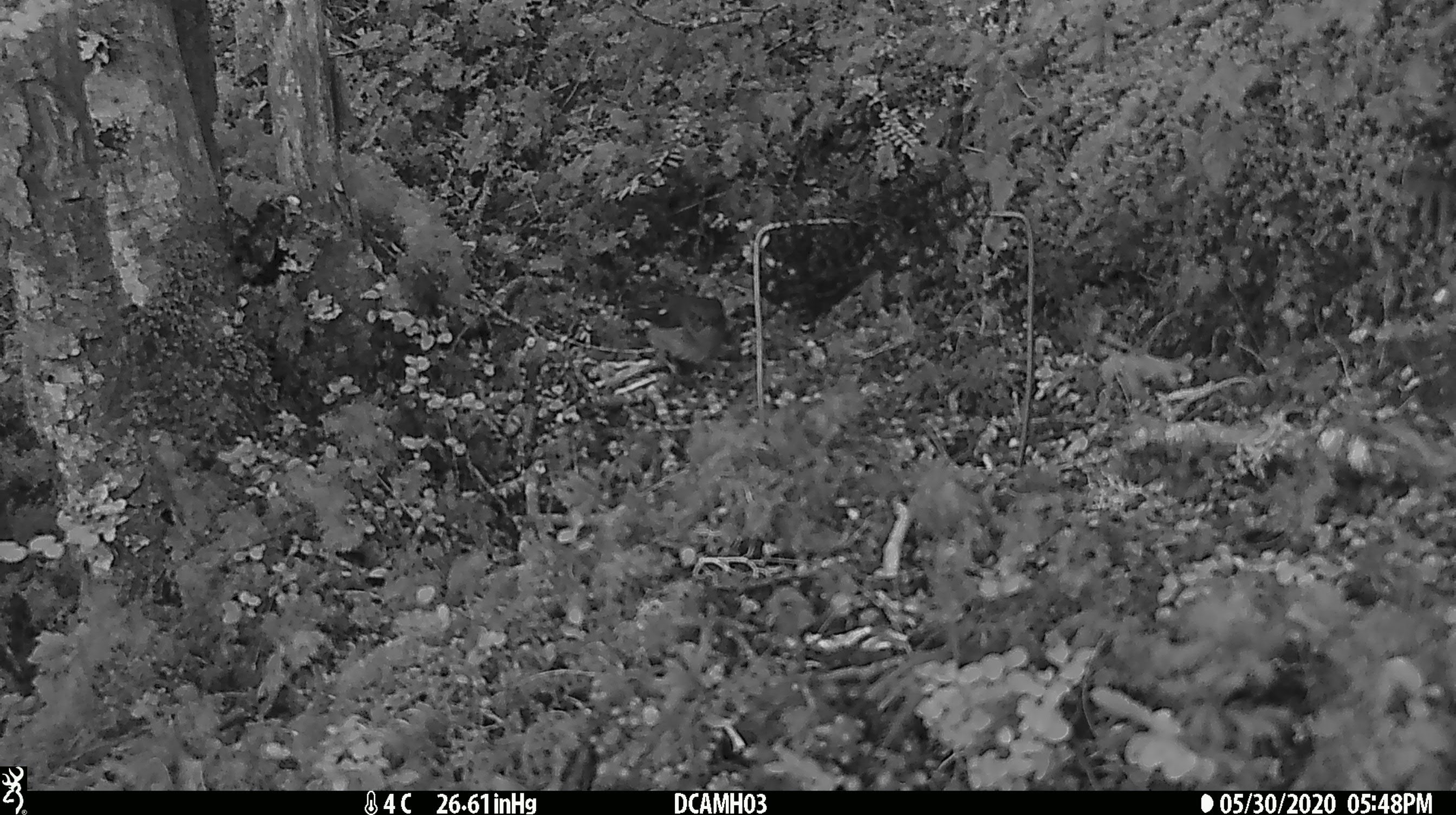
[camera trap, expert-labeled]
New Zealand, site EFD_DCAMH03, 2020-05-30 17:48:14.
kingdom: Animalia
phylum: Chordata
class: Aves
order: Passeriformes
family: Fringillidae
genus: Fringilla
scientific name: Fringilla coelebs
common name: common chaffinch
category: chaffinch